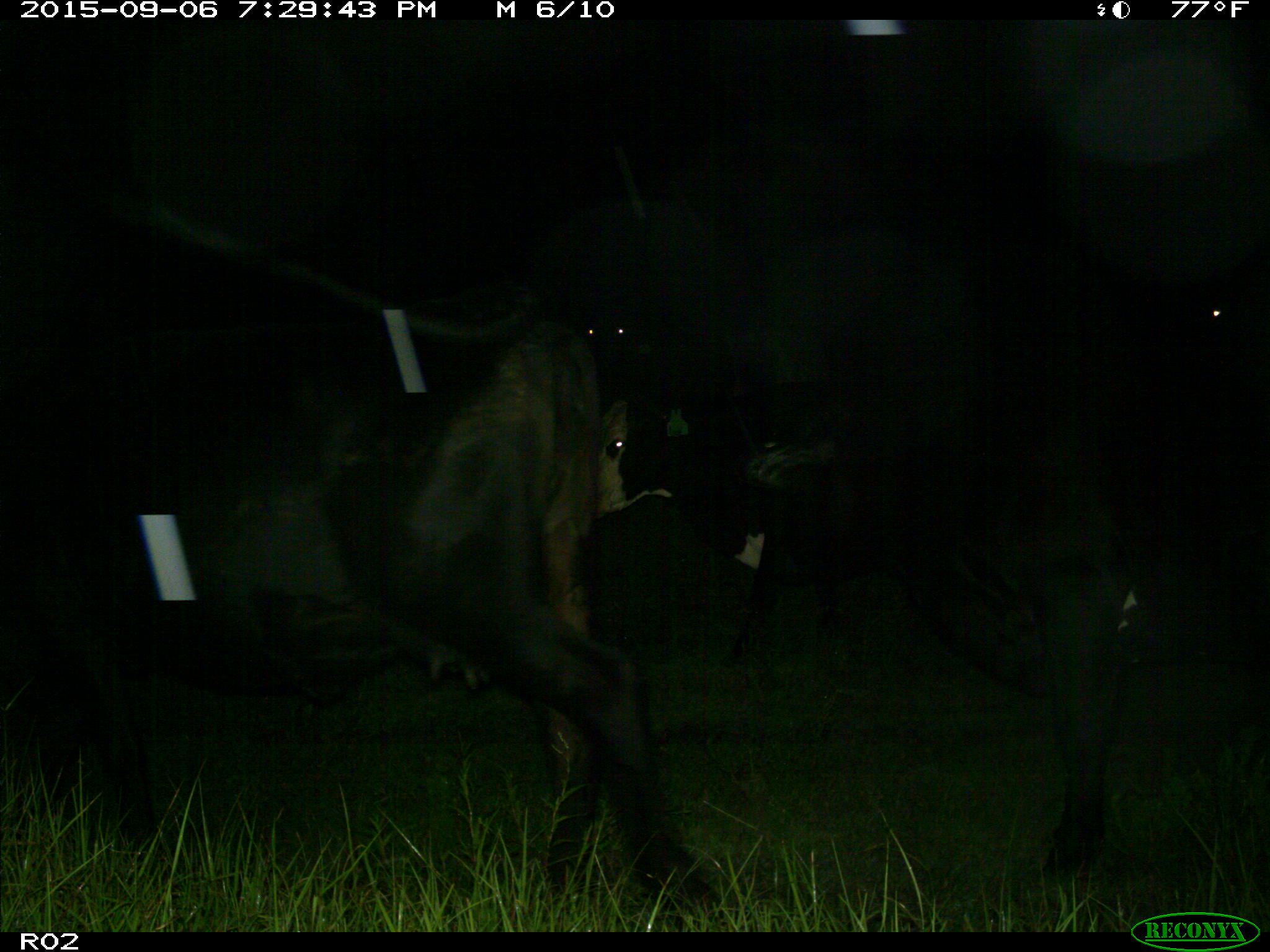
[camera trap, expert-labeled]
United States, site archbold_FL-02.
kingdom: Animalia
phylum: Chordata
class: Mammalia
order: Artiodactyla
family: Bovidae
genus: Bos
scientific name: Bos taurus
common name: domestic cow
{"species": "Bos taurus (domestic cow)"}